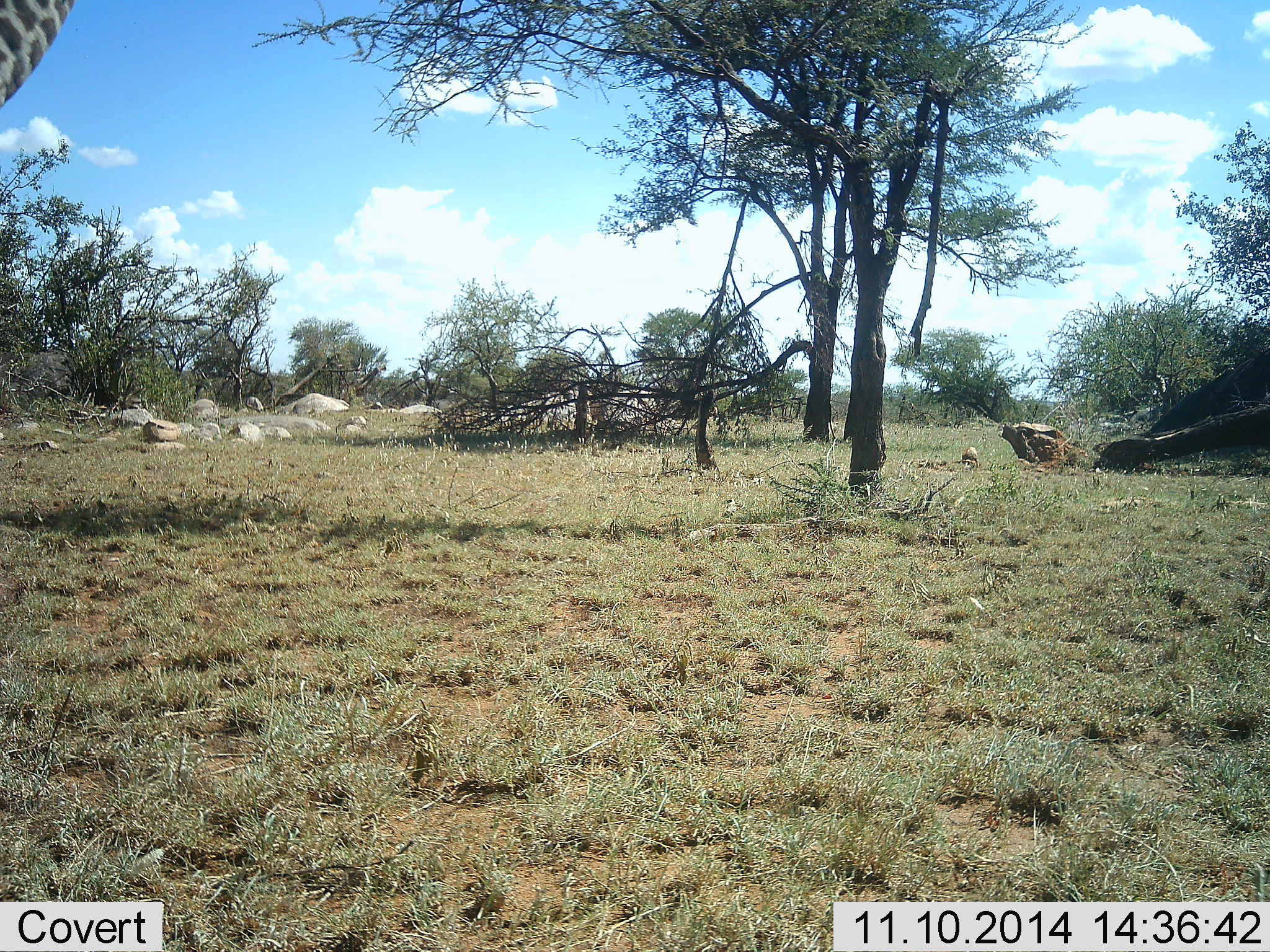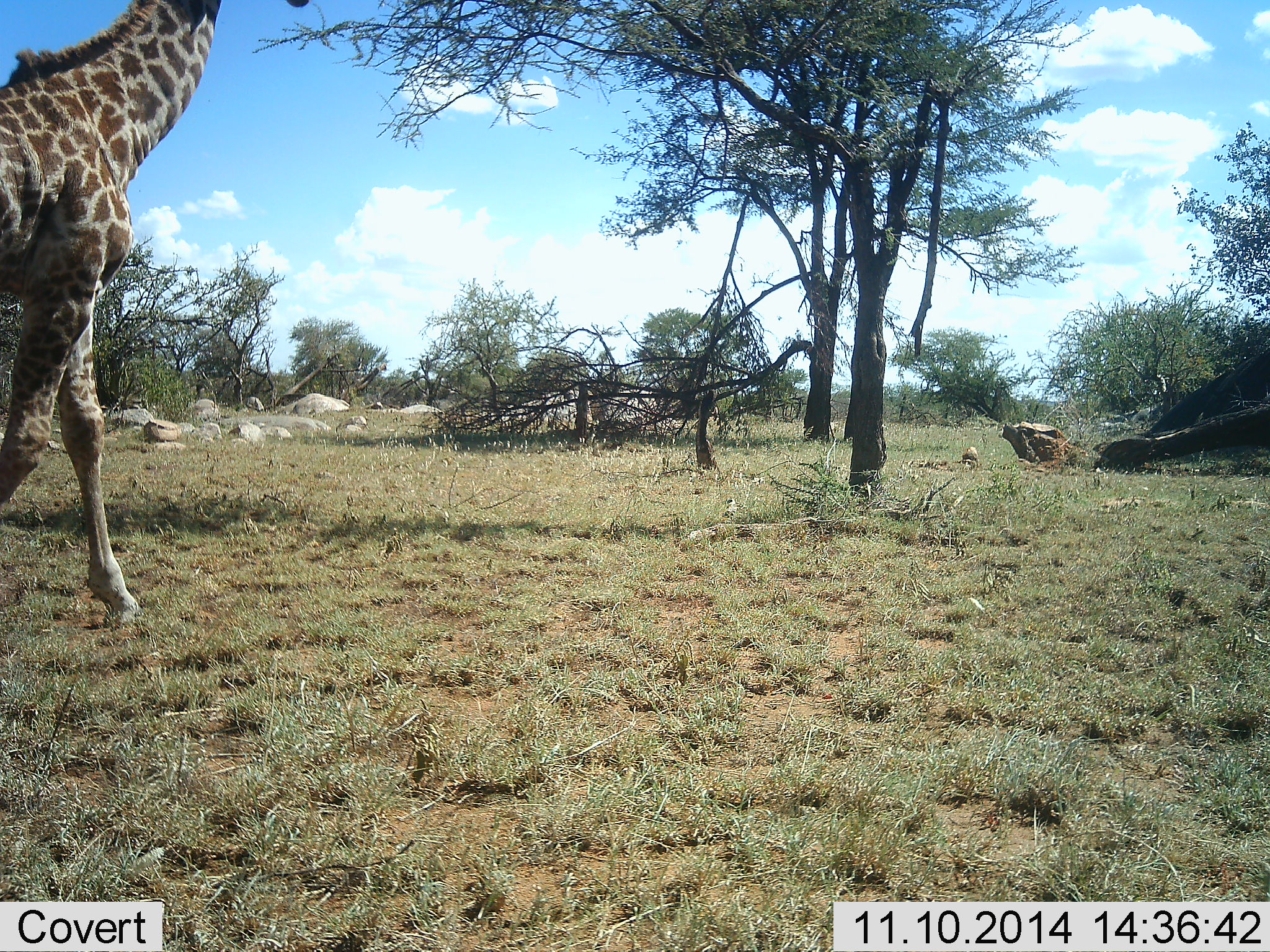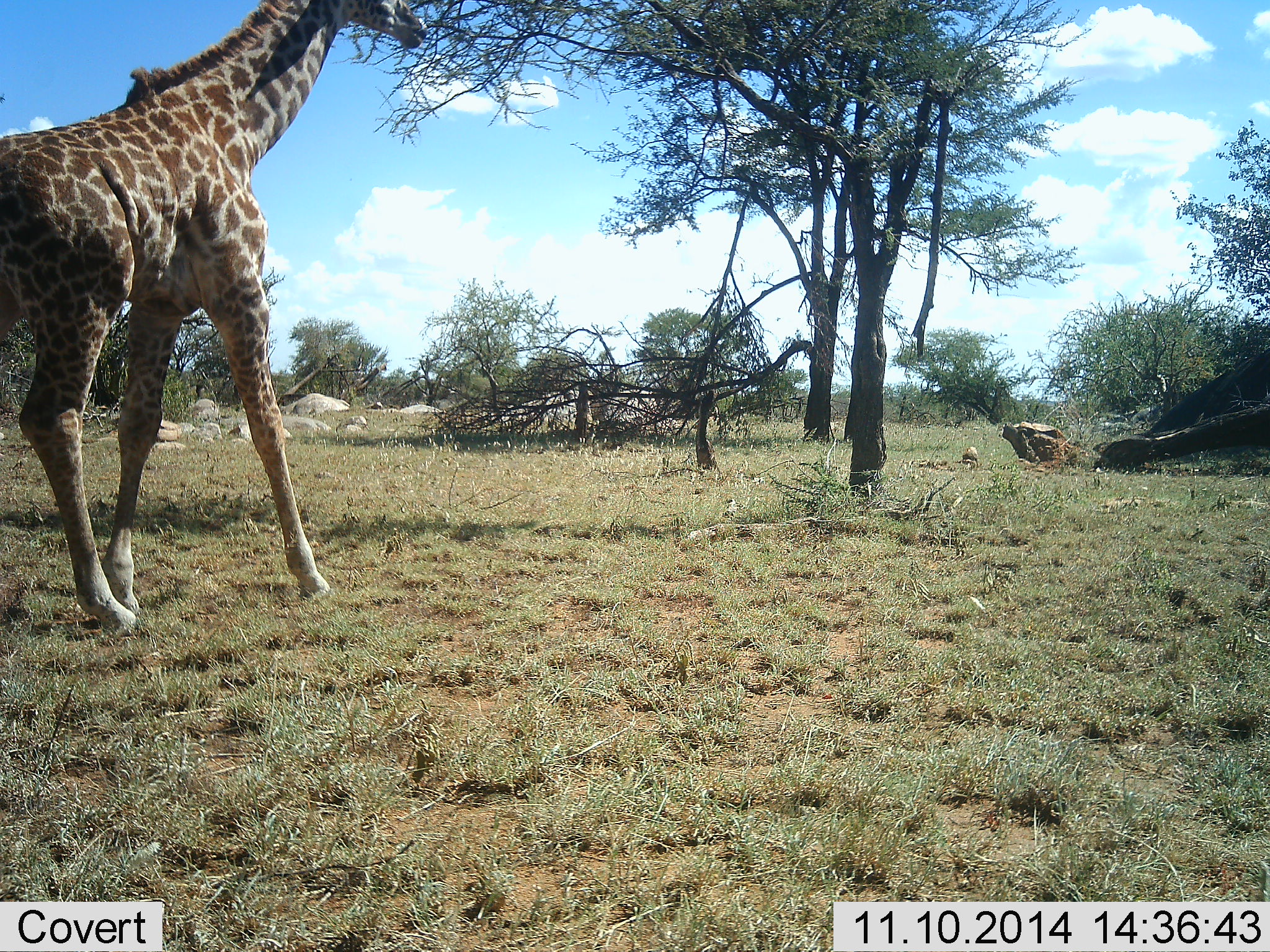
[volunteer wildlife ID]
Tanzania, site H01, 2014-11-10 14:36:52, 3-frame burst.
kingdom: Animalia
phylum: Chordata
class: Mammalia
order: Artiodactyla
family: Giraffidae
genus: Giraffa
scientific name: Giraffa camelopardalis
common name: giraffe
Giraffe (Giraffa camelopardalis), count 1. Behavior (volunteer vote fractions): standing 10%, resting 0%, moving 100%, interacting 0%. Young present (vote fraction): 10%. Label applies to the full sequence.